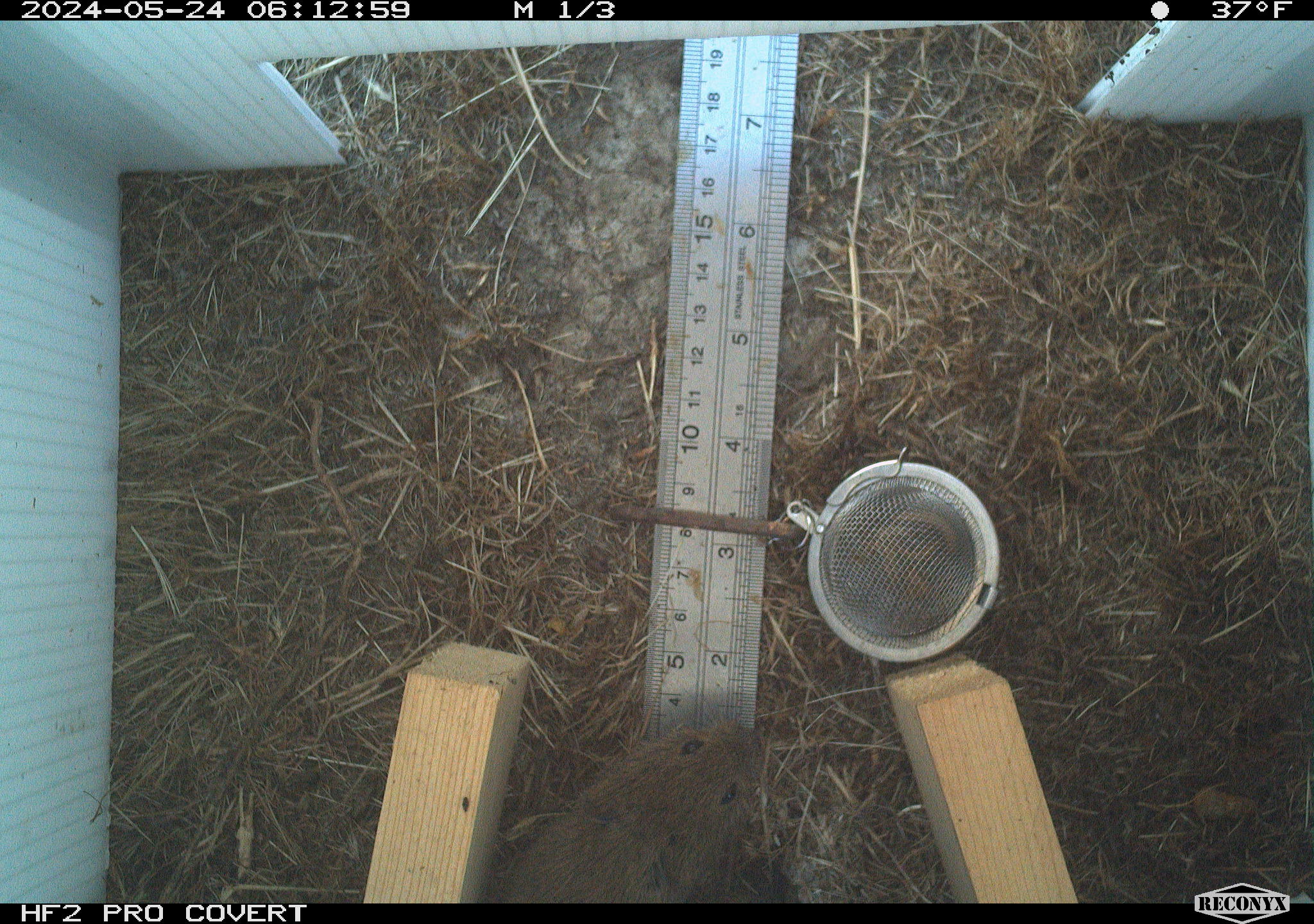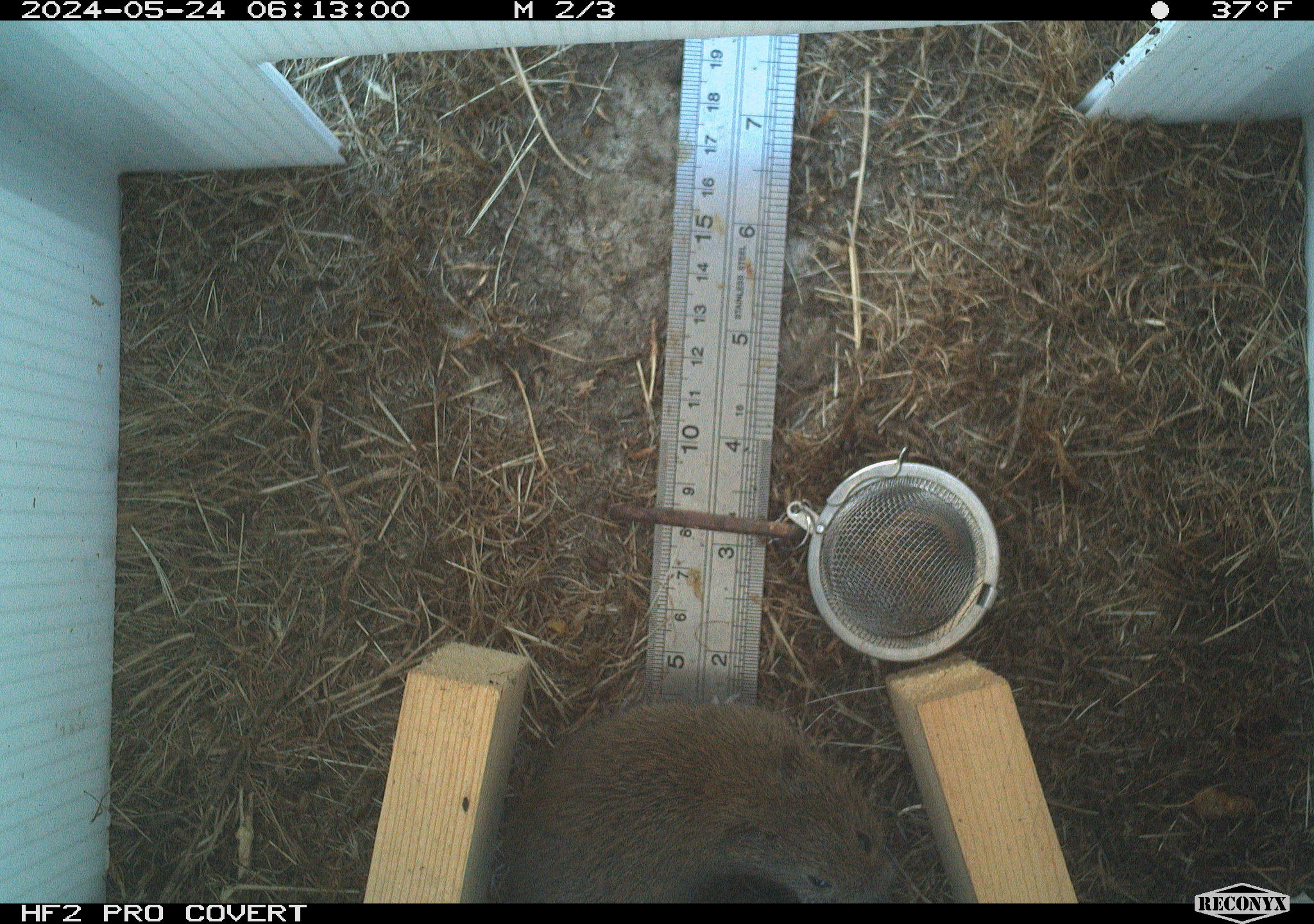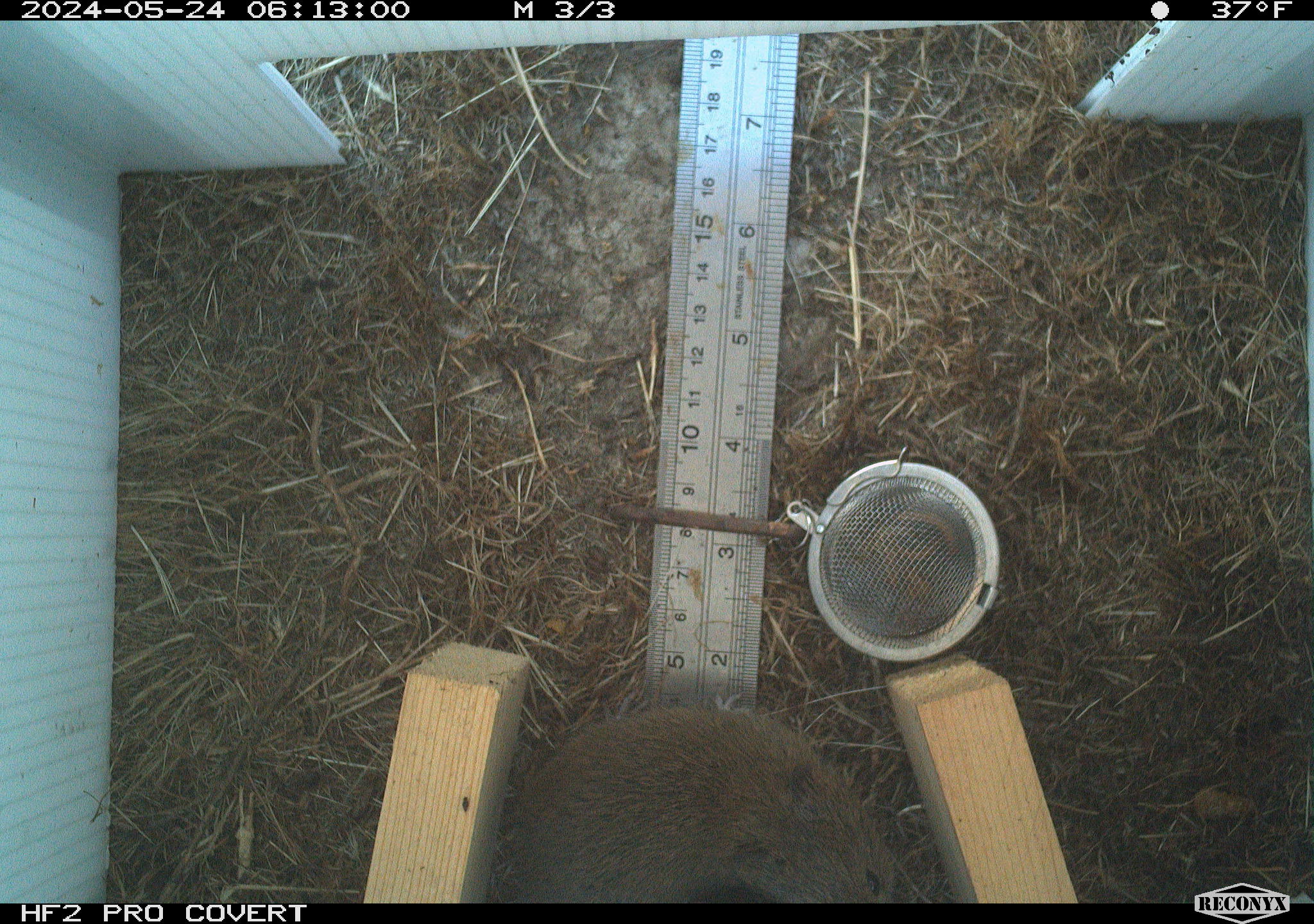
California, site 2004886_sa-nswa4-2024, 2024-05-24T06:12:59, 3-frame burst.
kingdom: Animalia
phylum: Chordata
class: Mammalia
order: Rodentia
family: Cricetidae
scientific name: Arvicolinae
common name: voles, lemmings, and muskrats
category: arvicolinae subfamily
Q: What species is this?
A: Arvicolinae subfamily (voles, lemmings, and muskrats) (Arvicolinae).